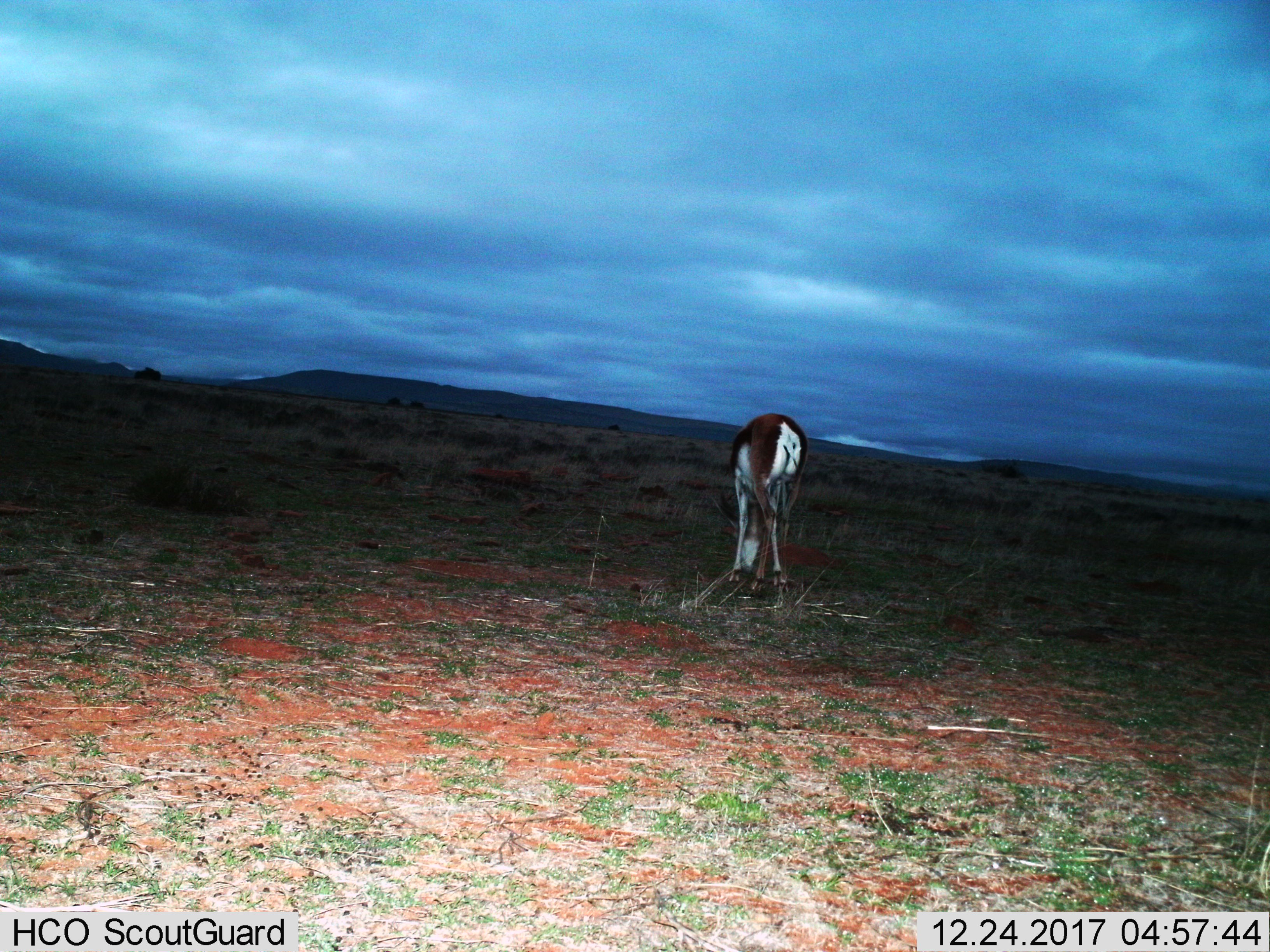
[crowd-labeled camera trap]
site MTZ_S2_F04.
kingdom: Animalia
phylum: Chordata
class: Mammalia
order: Artiodactyla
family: Bovidae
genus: Antidorcas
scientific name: Antidorcas marsupialis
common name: springbok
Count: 1.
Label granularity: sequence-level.